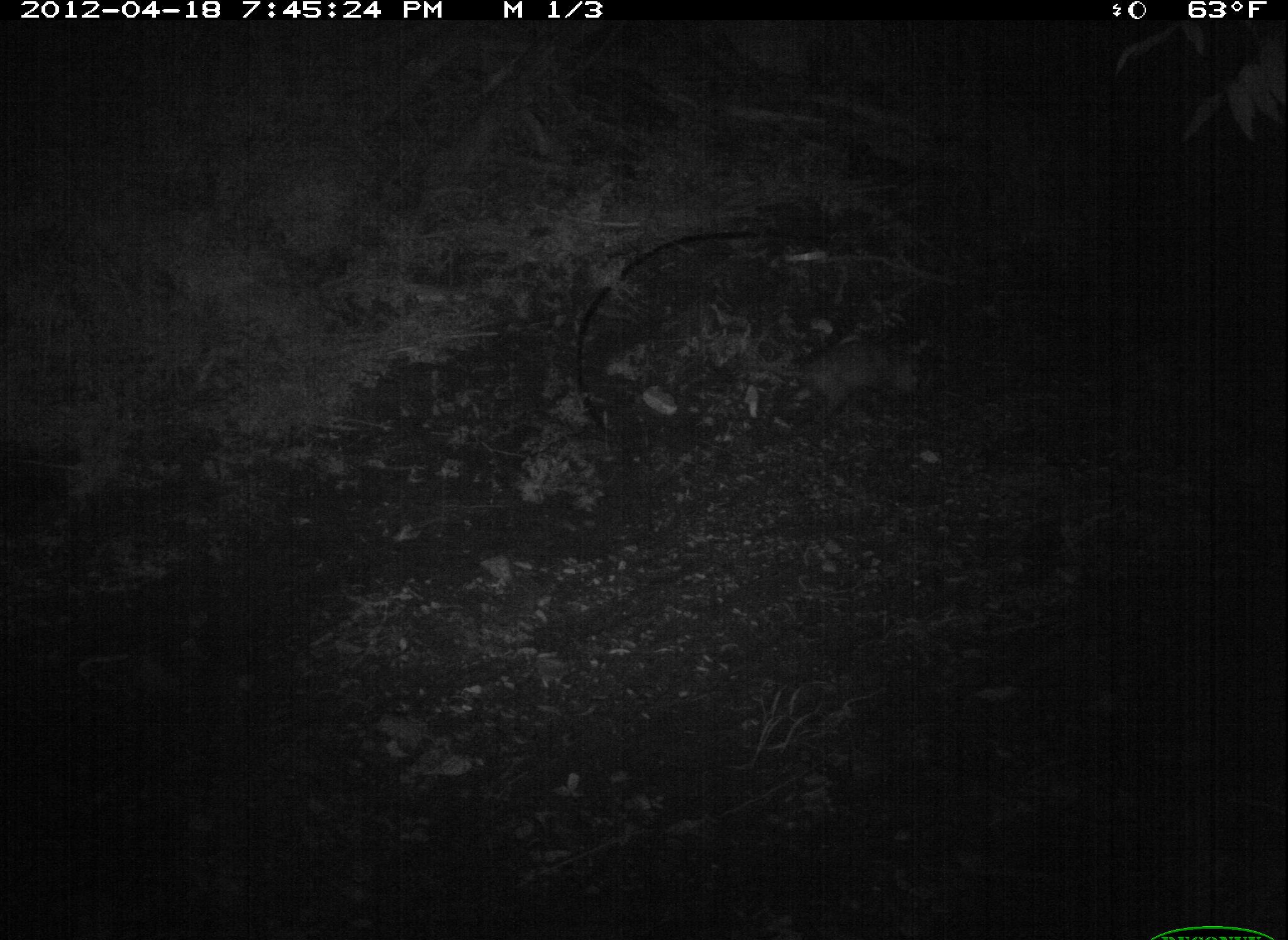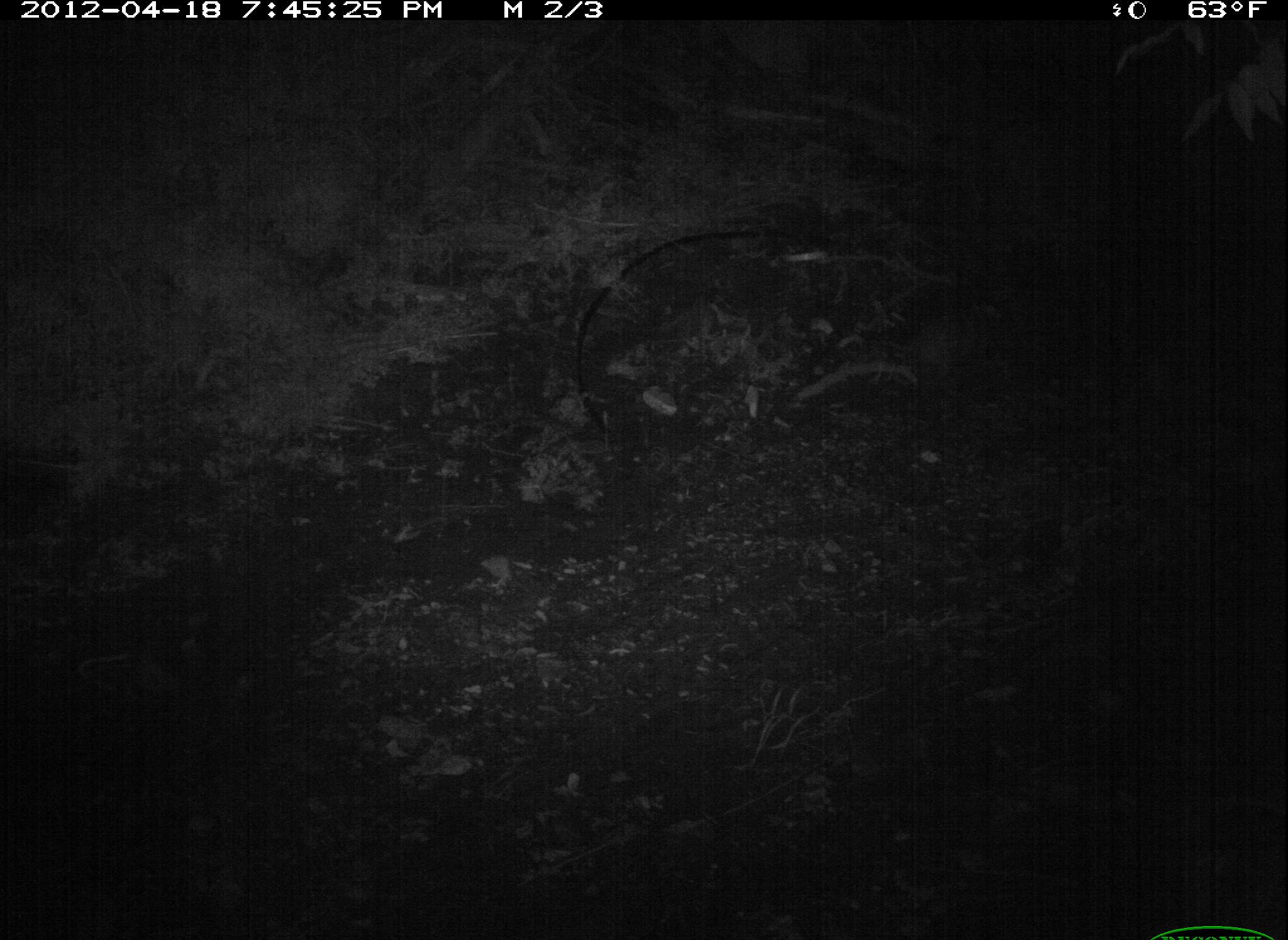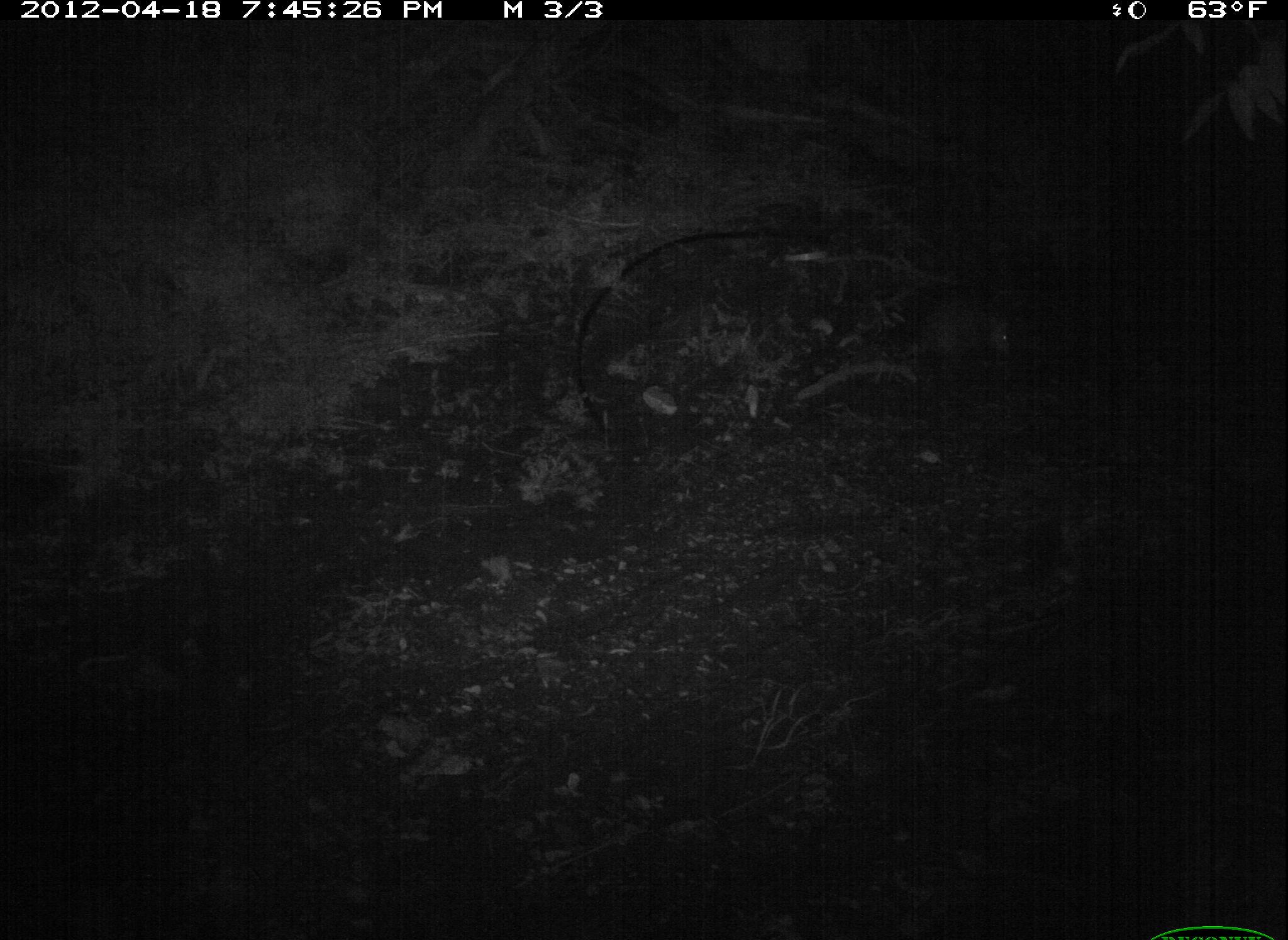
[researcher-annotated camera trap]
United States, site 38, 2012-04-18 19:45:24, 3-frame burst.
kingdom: Animalia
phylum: Chordata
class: Mammalia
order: Didelphimorphia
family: Didelphidae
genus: Didelphis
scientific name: Didelphis virginiana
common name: virginia opossum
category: opossum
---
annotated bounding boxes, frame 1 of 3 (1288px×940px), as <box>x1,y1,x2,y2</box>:
opossum: <box>739,316,956,425</box>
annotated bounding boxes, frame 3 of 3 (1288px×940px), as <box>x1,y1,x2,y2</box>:
opossum: <box>861,287,1021,379</box>